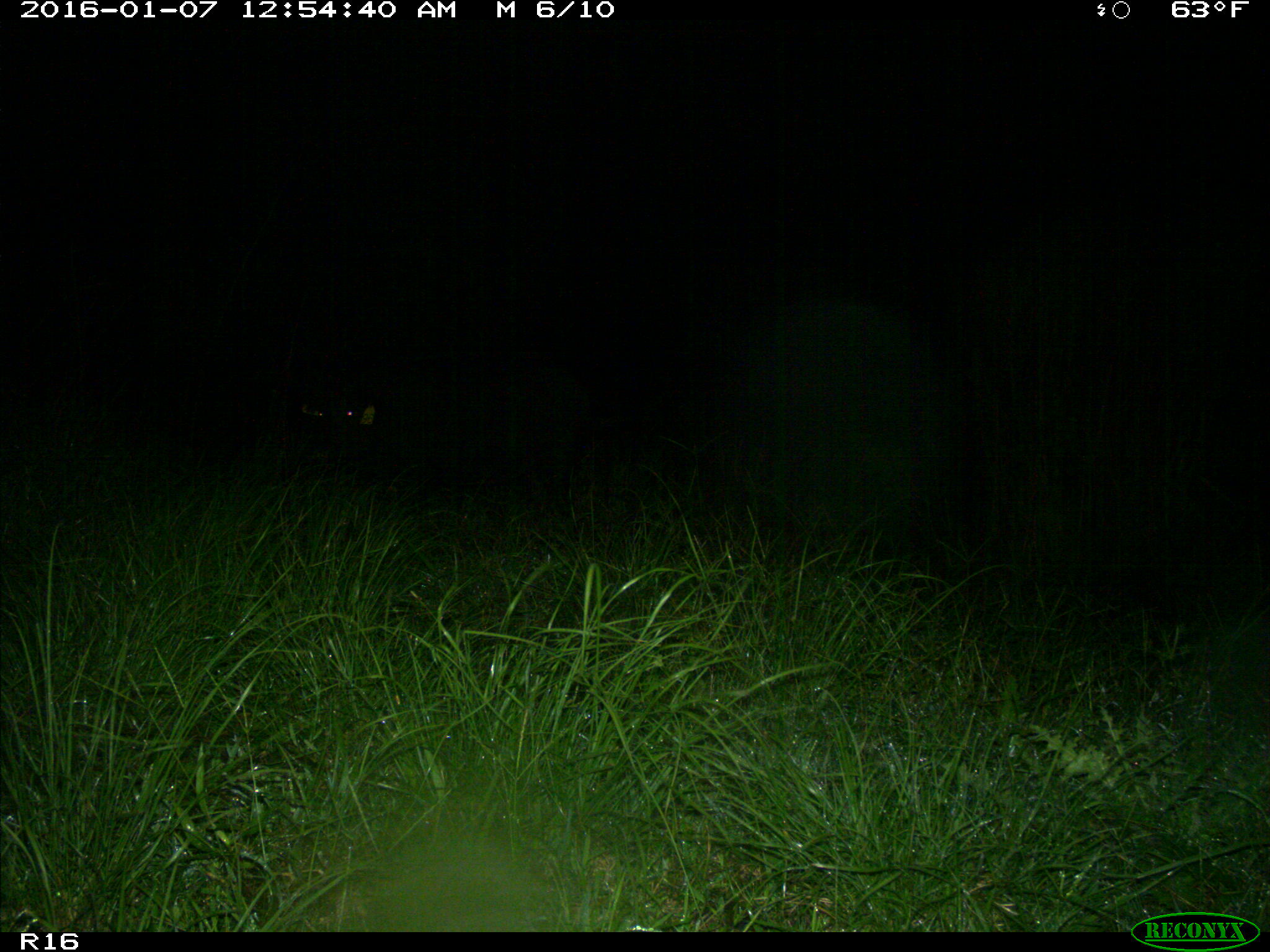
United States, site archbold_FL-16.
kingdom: Animalia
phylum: Chordata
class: Mammalia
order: Artiodactyla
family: Suidae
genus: Sus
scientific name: Sus scrofa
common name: wild boar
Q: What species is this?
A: Sus scrofa (wild boar).